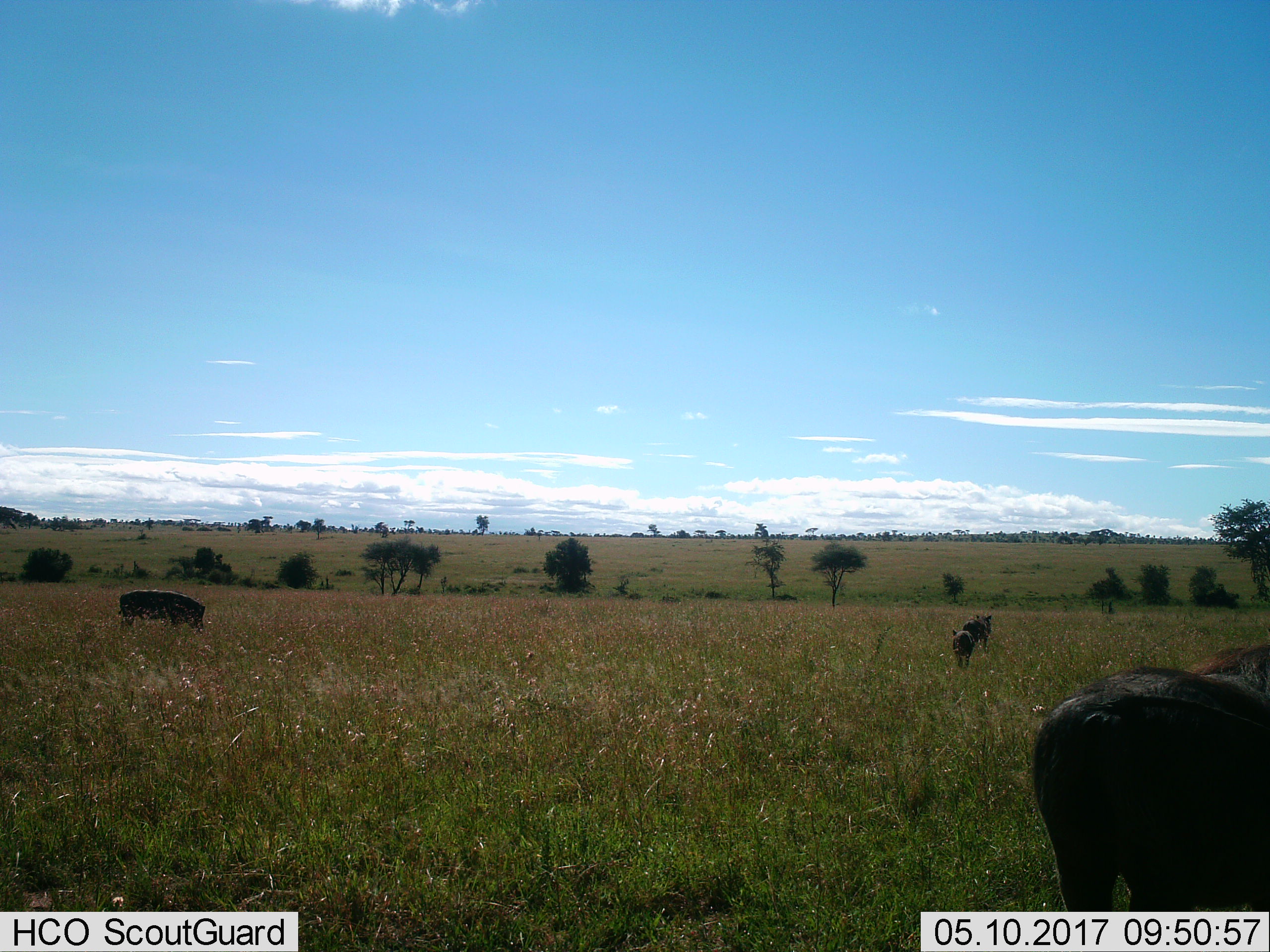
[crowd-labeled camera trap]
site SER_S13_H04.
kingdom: Animalia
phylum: Chordata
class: Mammalia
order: Artiodactyla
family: Suidae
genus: Phacochoerus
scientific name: Phacochoerus africanus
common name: warthog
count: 4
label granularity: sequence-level